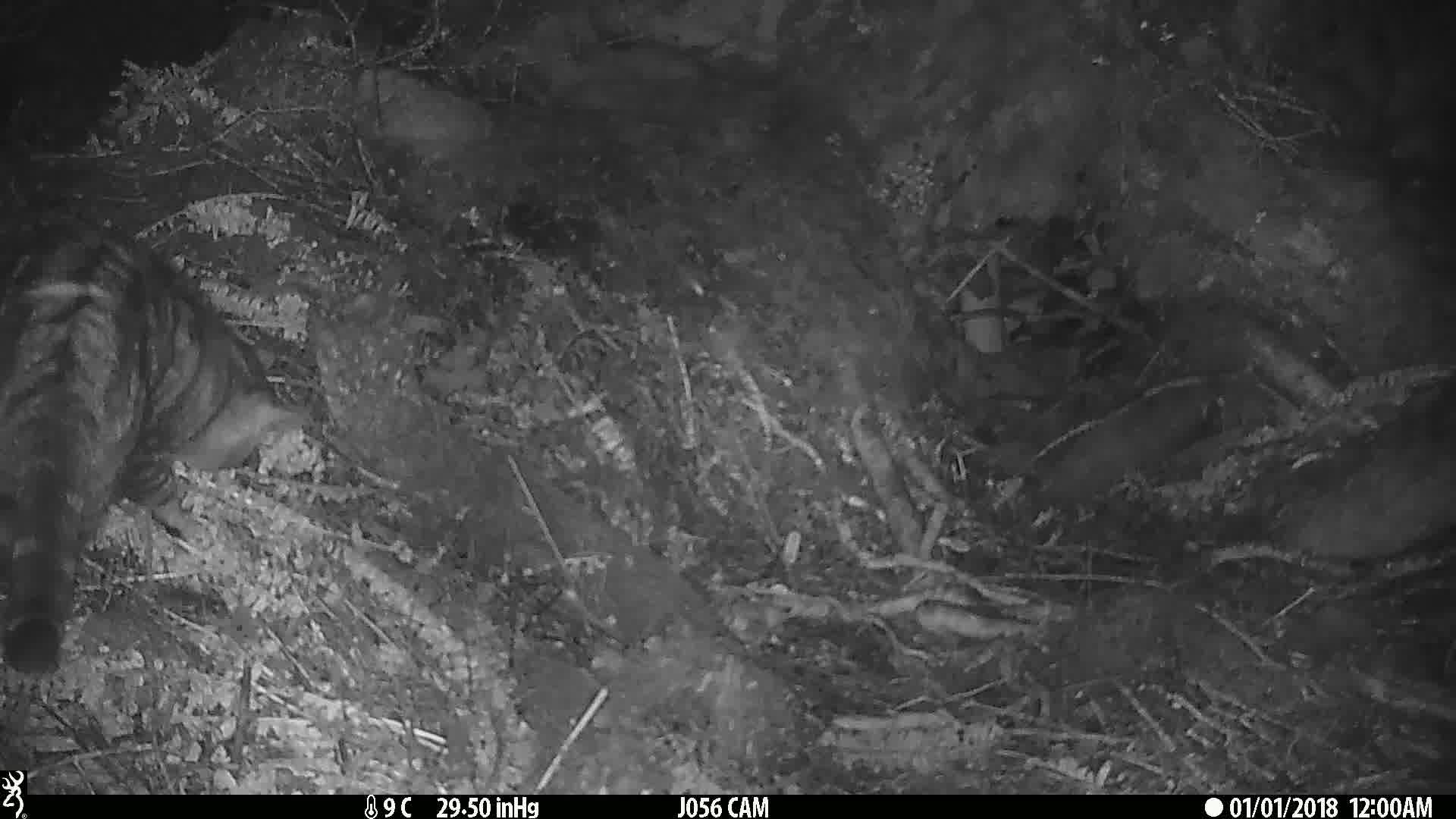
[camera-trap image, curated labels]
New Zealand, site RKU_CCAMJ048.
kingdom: Animalia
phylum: Chordata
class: Mammalia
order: Carnivora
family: Felidae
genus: Felis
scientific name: Felis catus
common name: domestic cat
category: cat